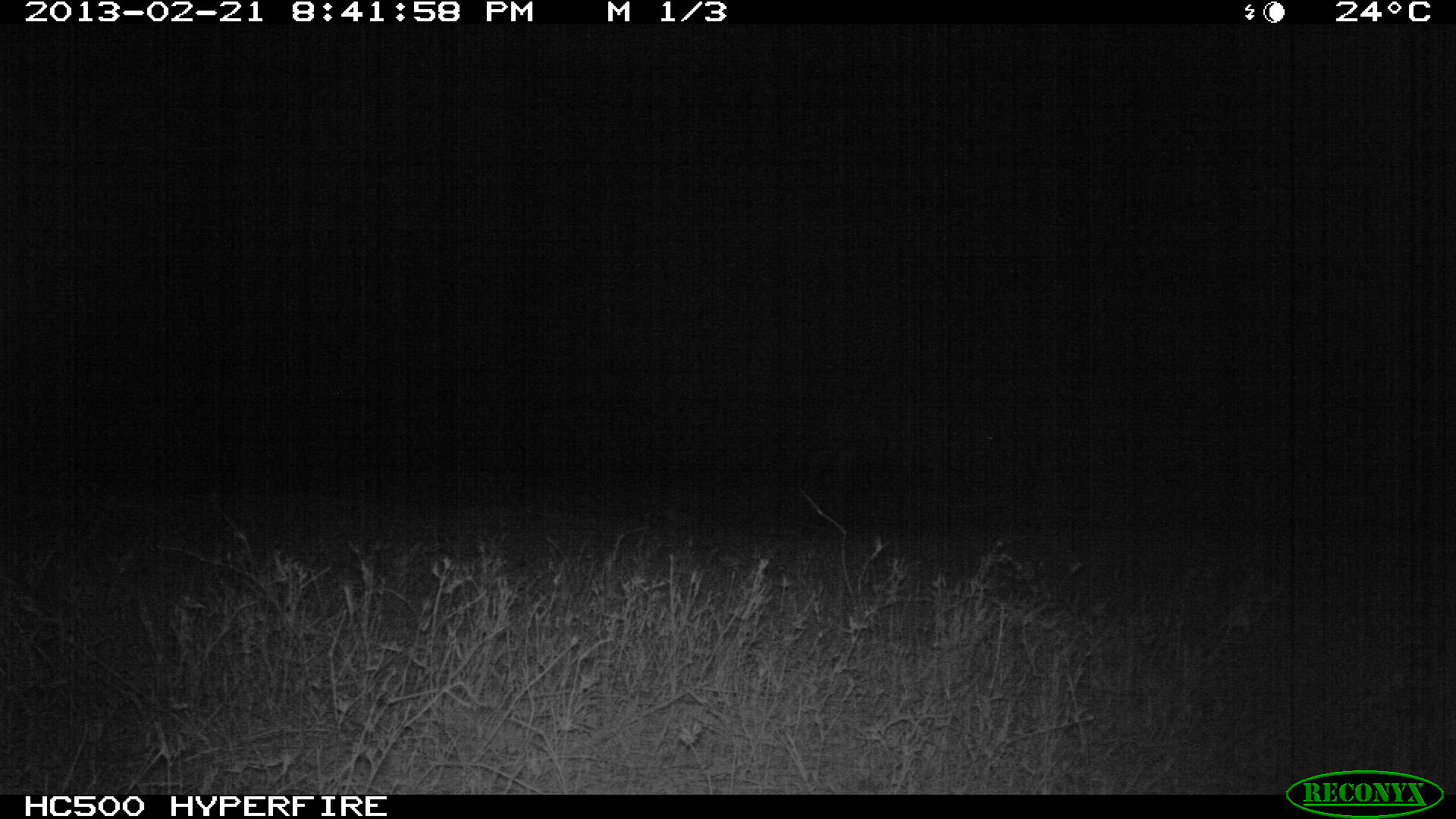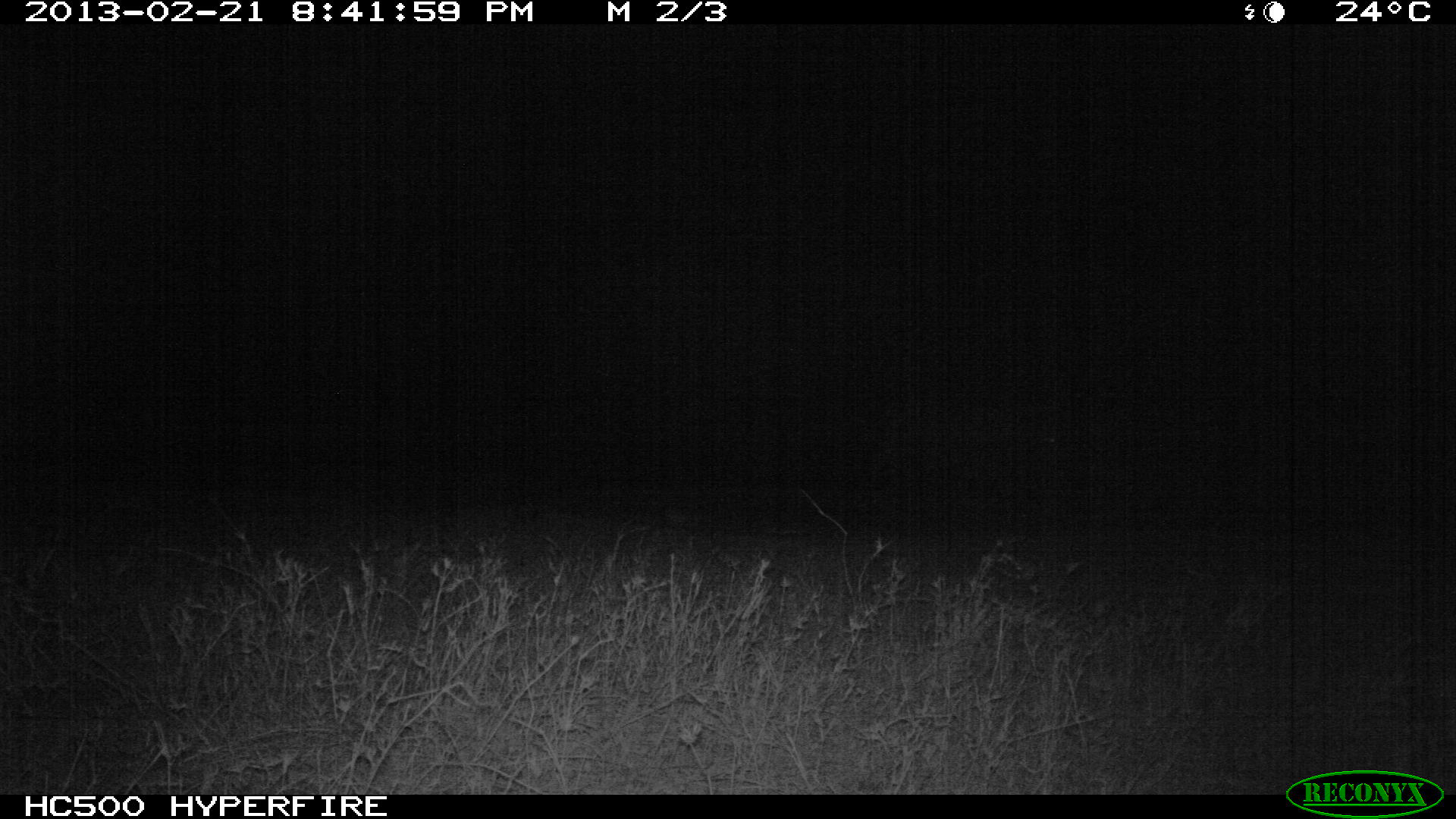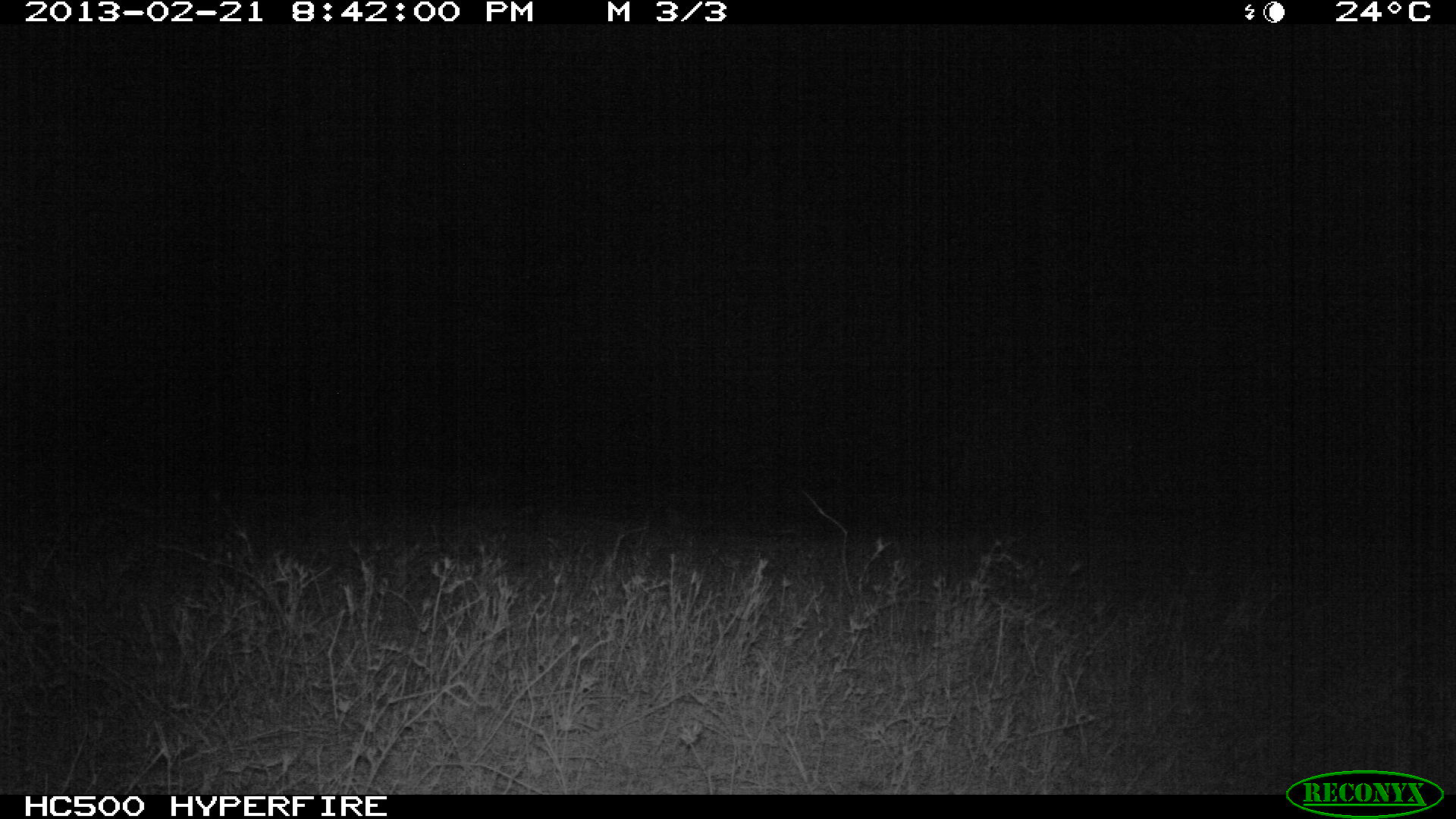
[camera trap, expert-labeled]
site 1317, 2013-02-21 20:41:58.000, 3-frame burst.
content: unidentified animal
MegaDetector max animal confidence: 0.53